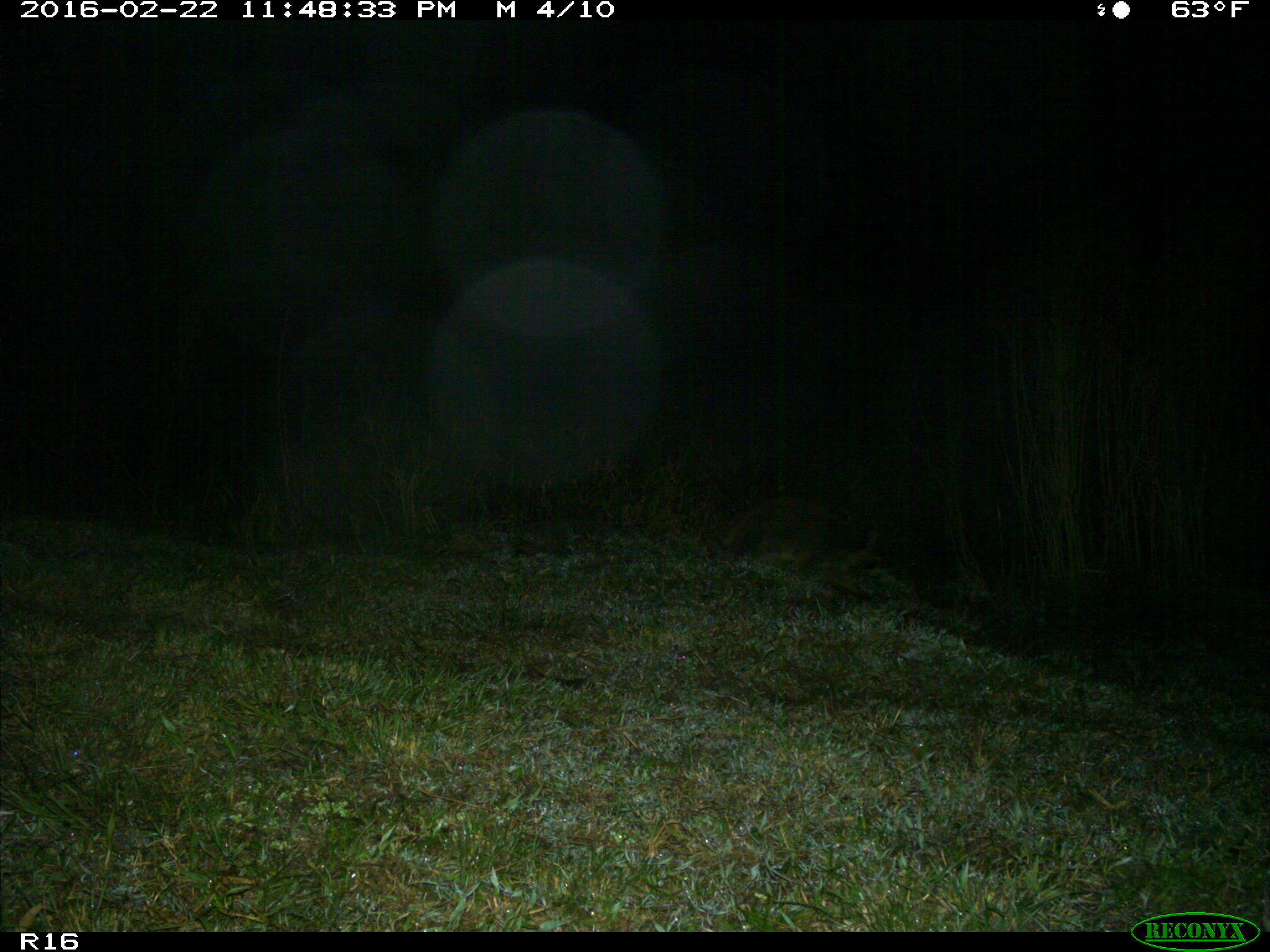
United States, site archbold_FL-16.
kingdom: Animalia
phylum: Chordata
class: Mammalia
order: Carnivora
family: Procyonidae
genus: Procyon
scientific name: Procyon lotor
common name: common raccoon